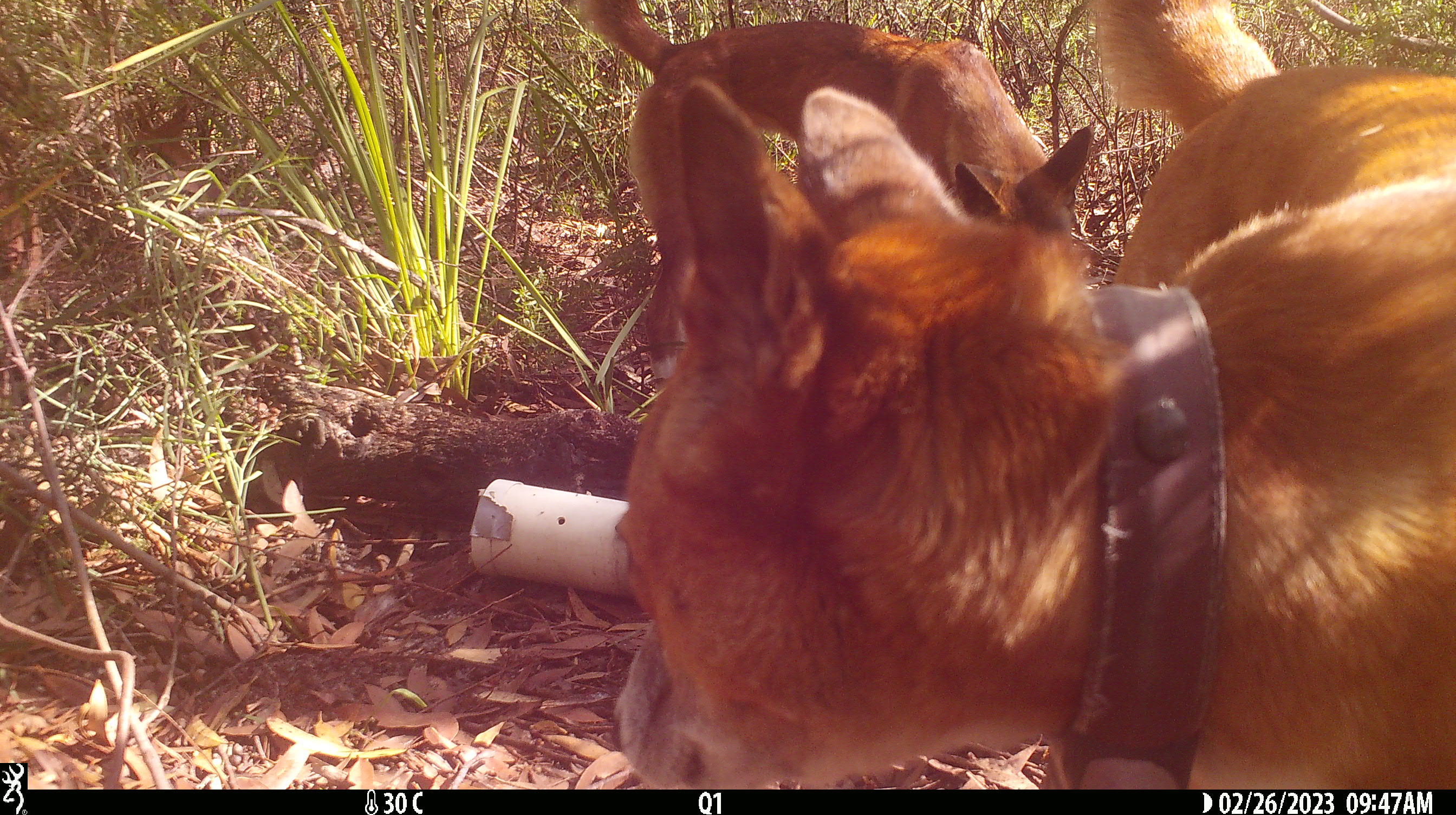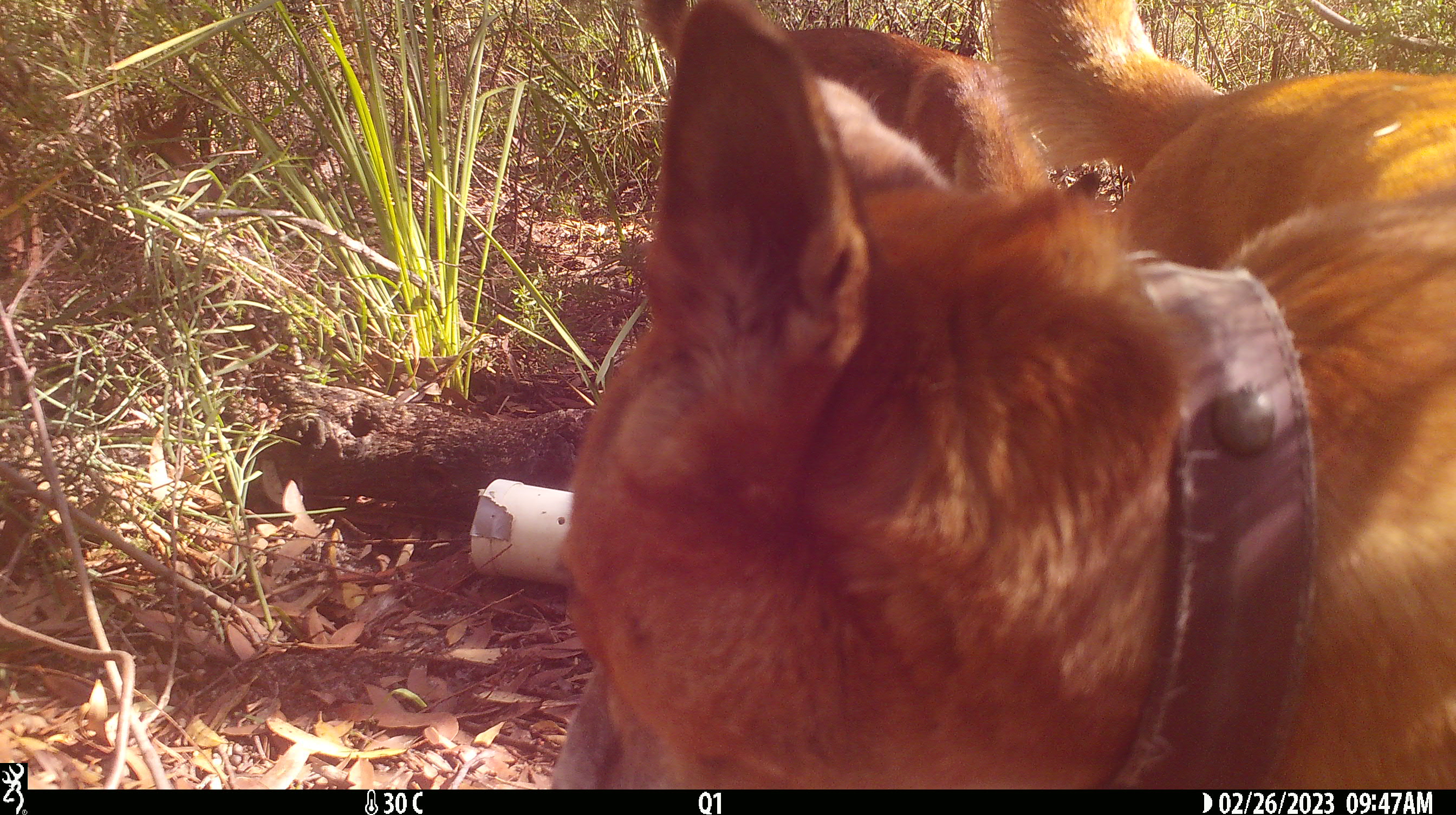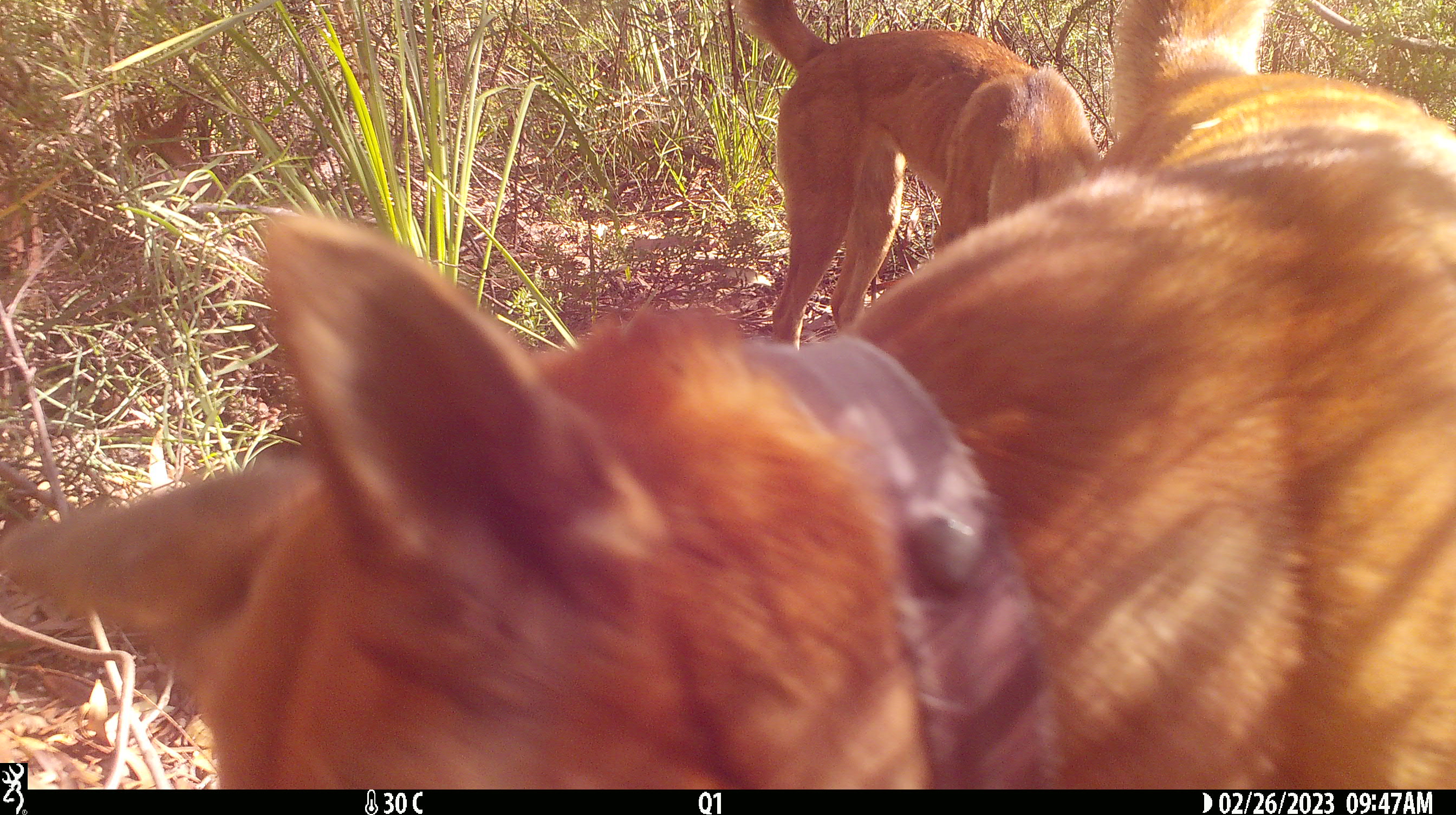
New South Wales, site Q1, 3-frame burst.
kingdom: Animalia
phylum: Chordata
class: Mammalia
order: Carnivora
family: Canidae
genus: Canis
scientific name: Canis familiaris dingo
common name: dingo